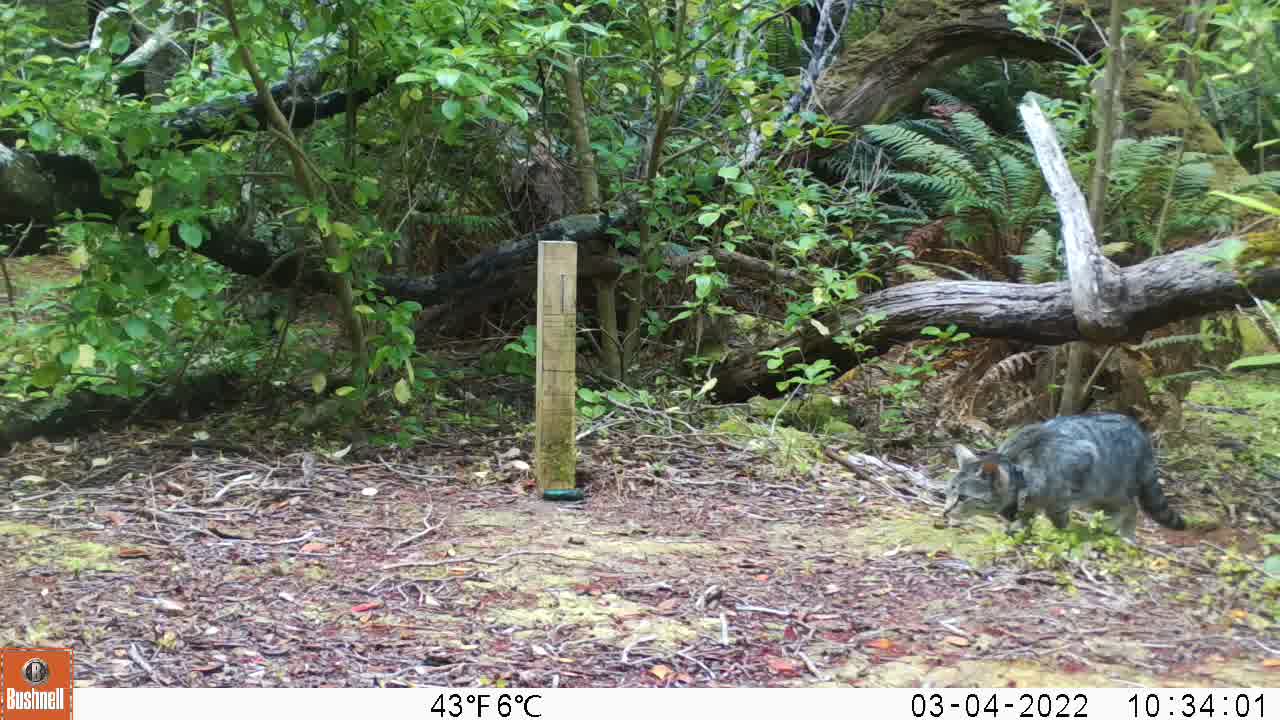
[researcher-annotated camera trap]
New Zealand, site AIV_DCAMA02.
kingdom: Animalia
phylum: Chordata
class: Mammalia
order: Carnivora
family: Felidae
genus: Felis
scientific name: Felis catus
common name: domestic cat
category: cat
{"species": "cat (domestic cat) (Felis catus)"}